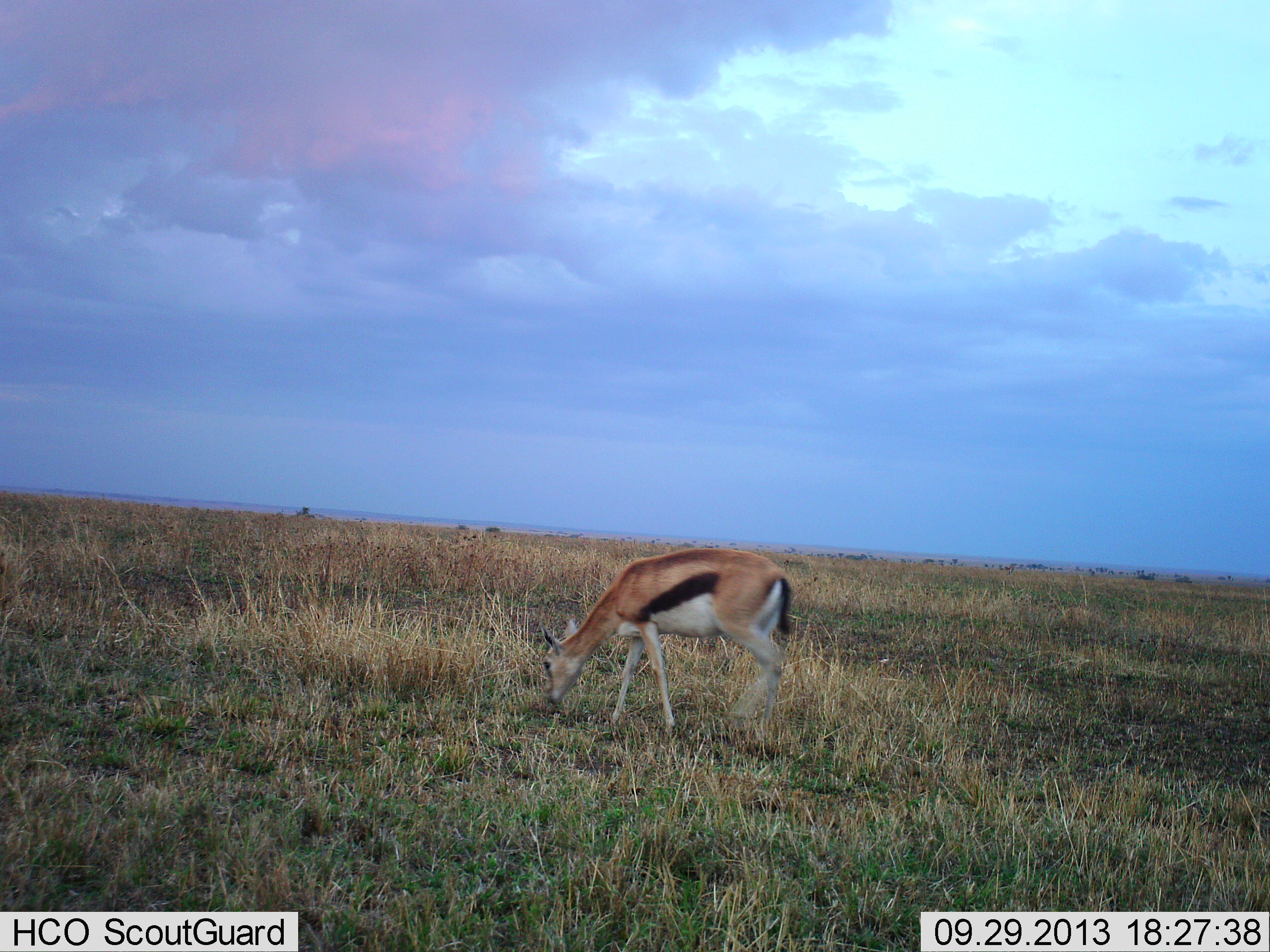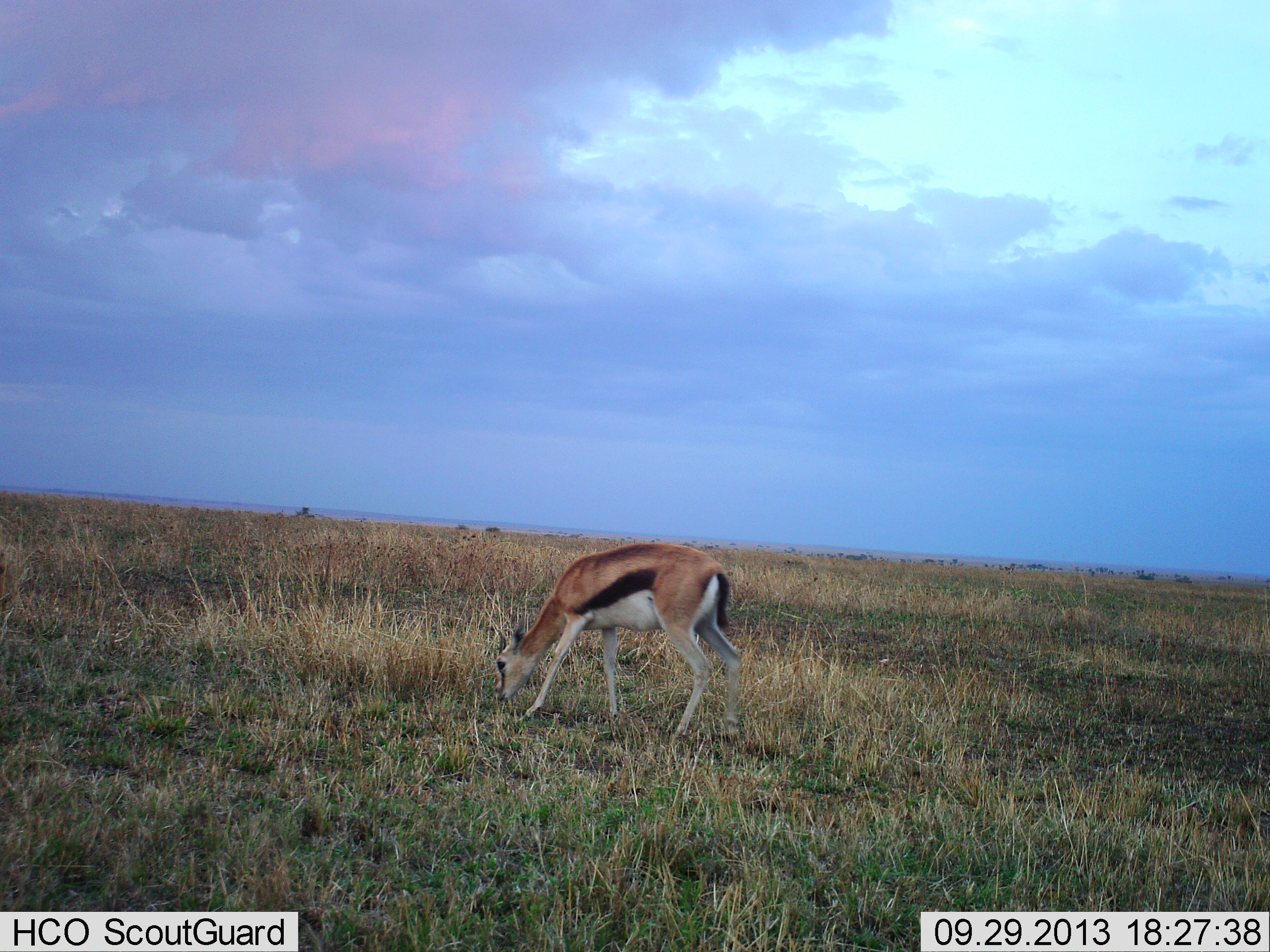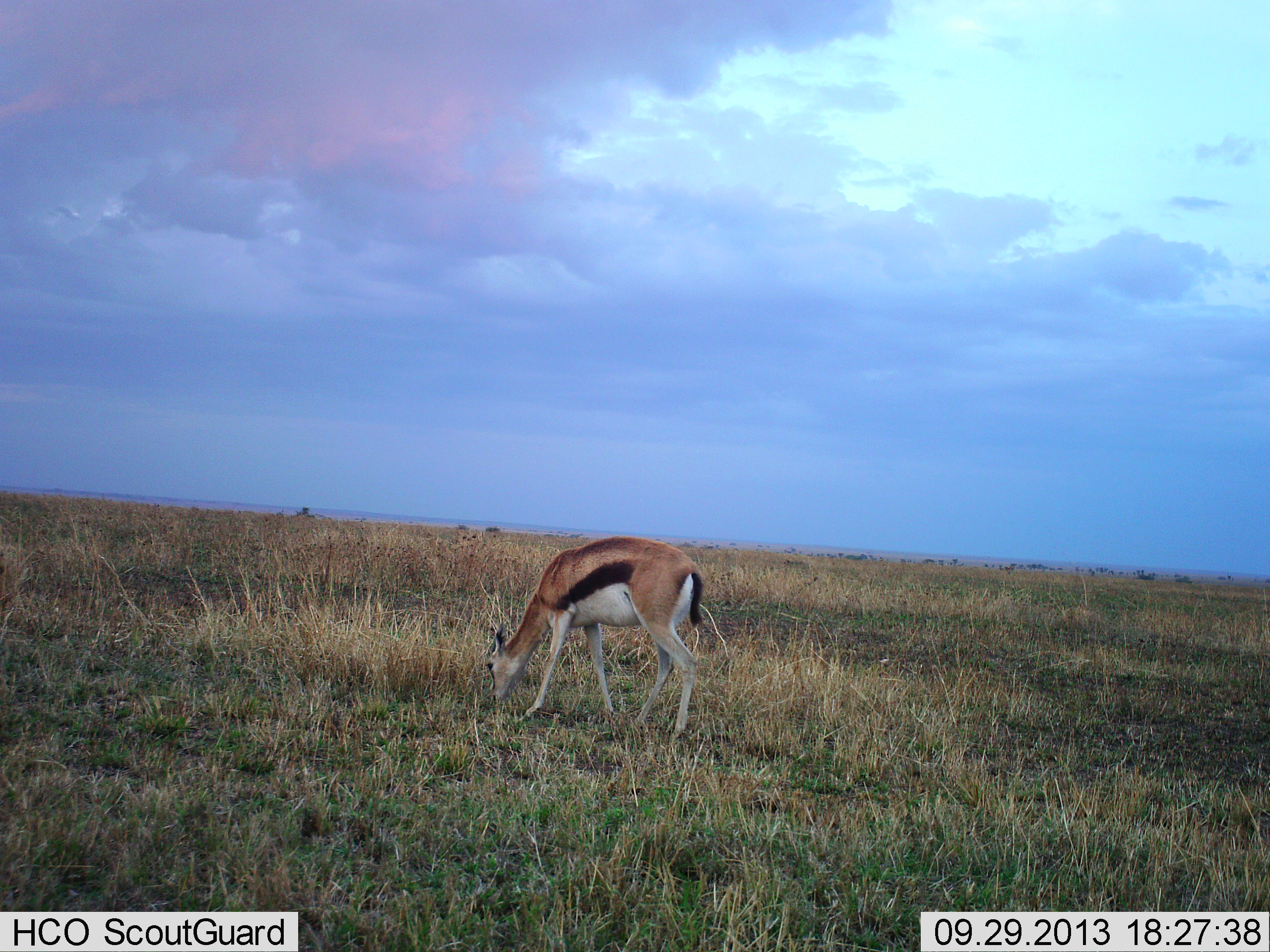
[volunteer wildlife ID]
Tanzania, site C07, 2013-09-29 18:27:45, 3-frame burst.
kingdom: Animalia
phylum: Chordata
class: Mammalia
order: Artiodactyla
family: Bovidae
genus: Eudorcas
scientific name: Eudorcas thomsonii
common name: thomson's gazelle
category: gazellethomsons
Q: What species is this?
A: Gazellethomsons (thomson's gazelle) (Eudorcas thomsonii).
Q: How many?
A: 1.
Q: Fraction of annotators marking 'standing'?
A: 11%.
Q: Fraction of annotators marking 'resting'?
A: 0%.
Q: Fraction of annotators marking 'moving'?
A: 29%.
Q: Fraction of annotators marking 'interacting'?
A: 0%.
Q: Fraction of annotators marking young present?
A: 0%.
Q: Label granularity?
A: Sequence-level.